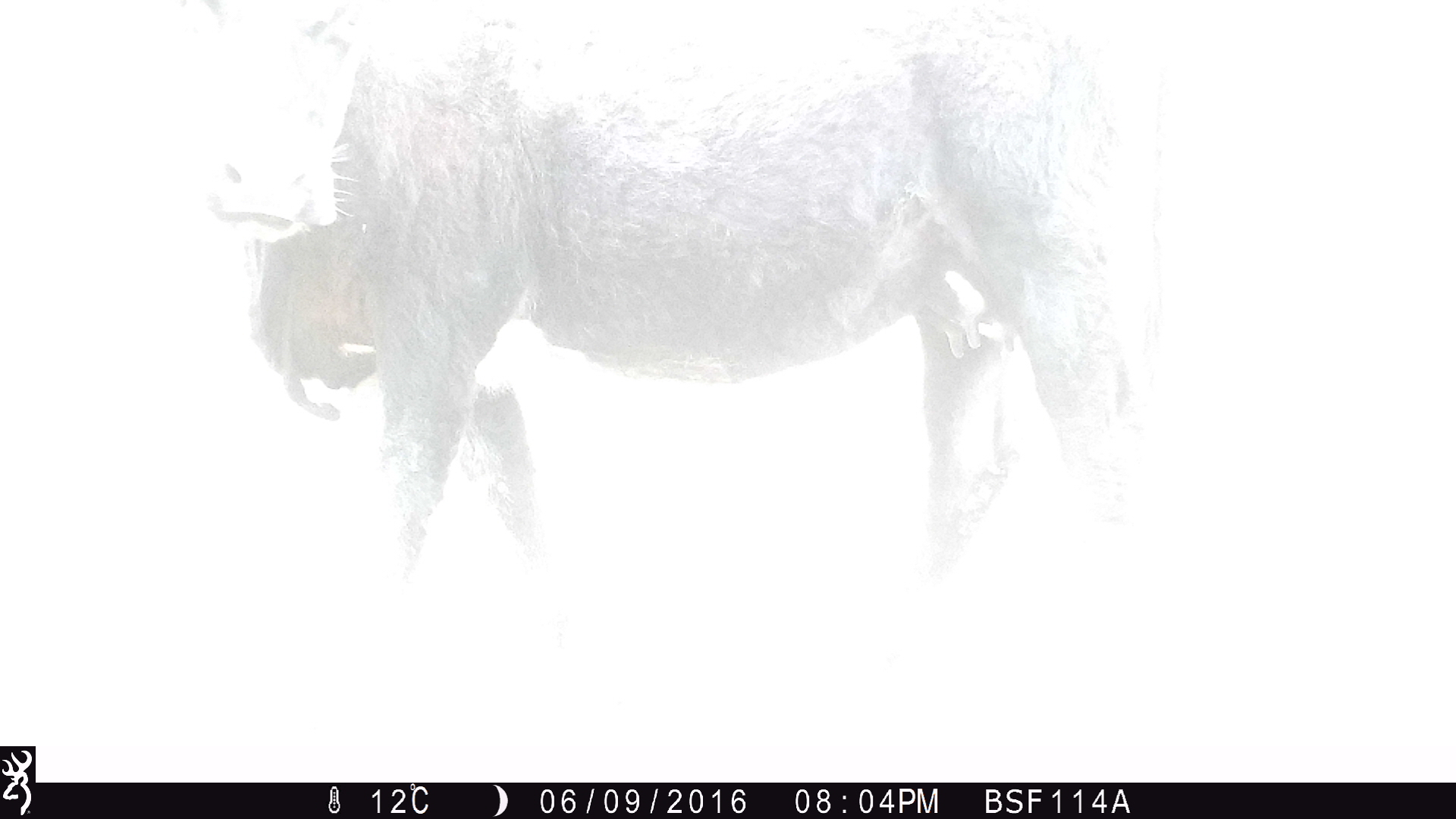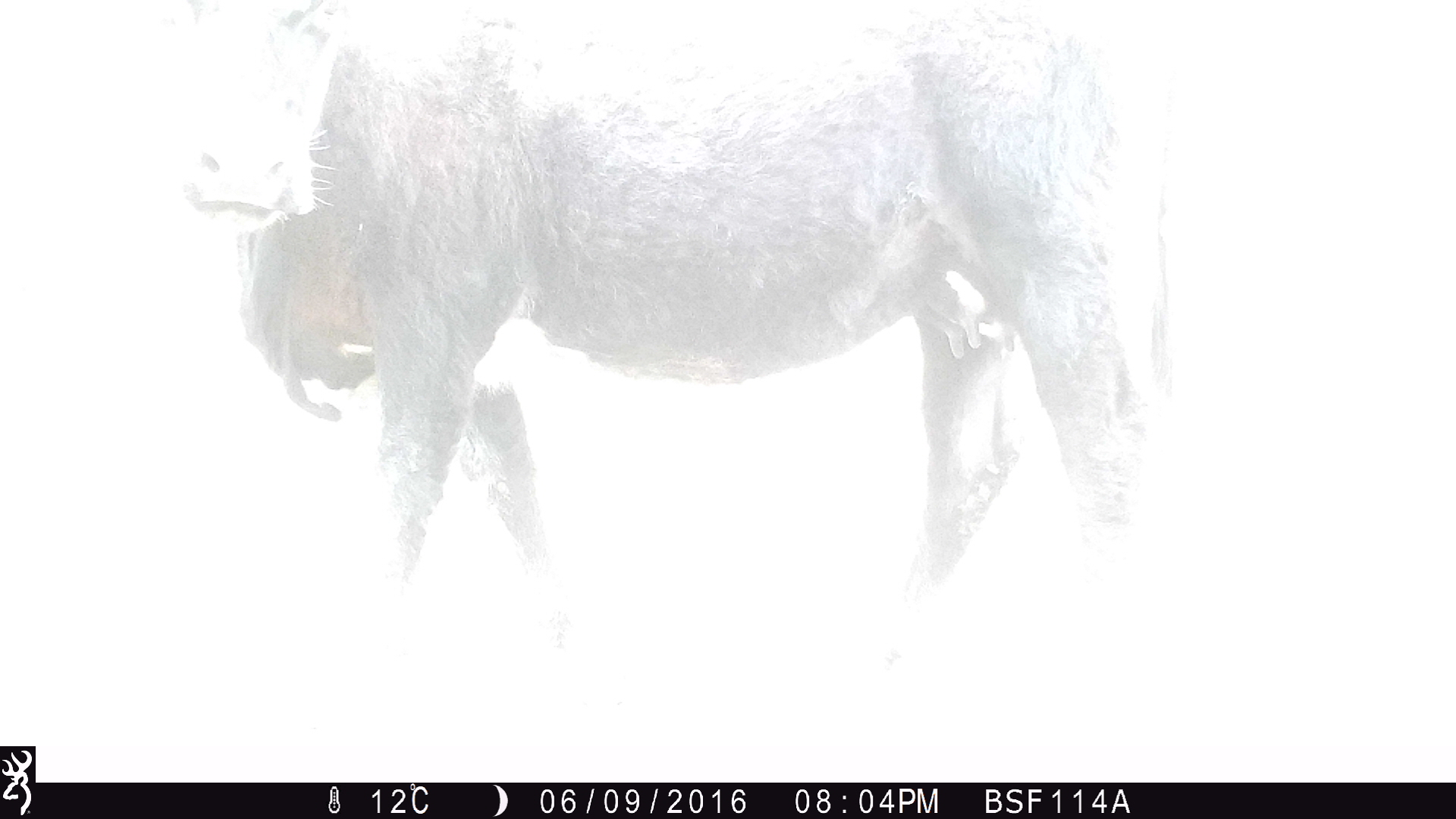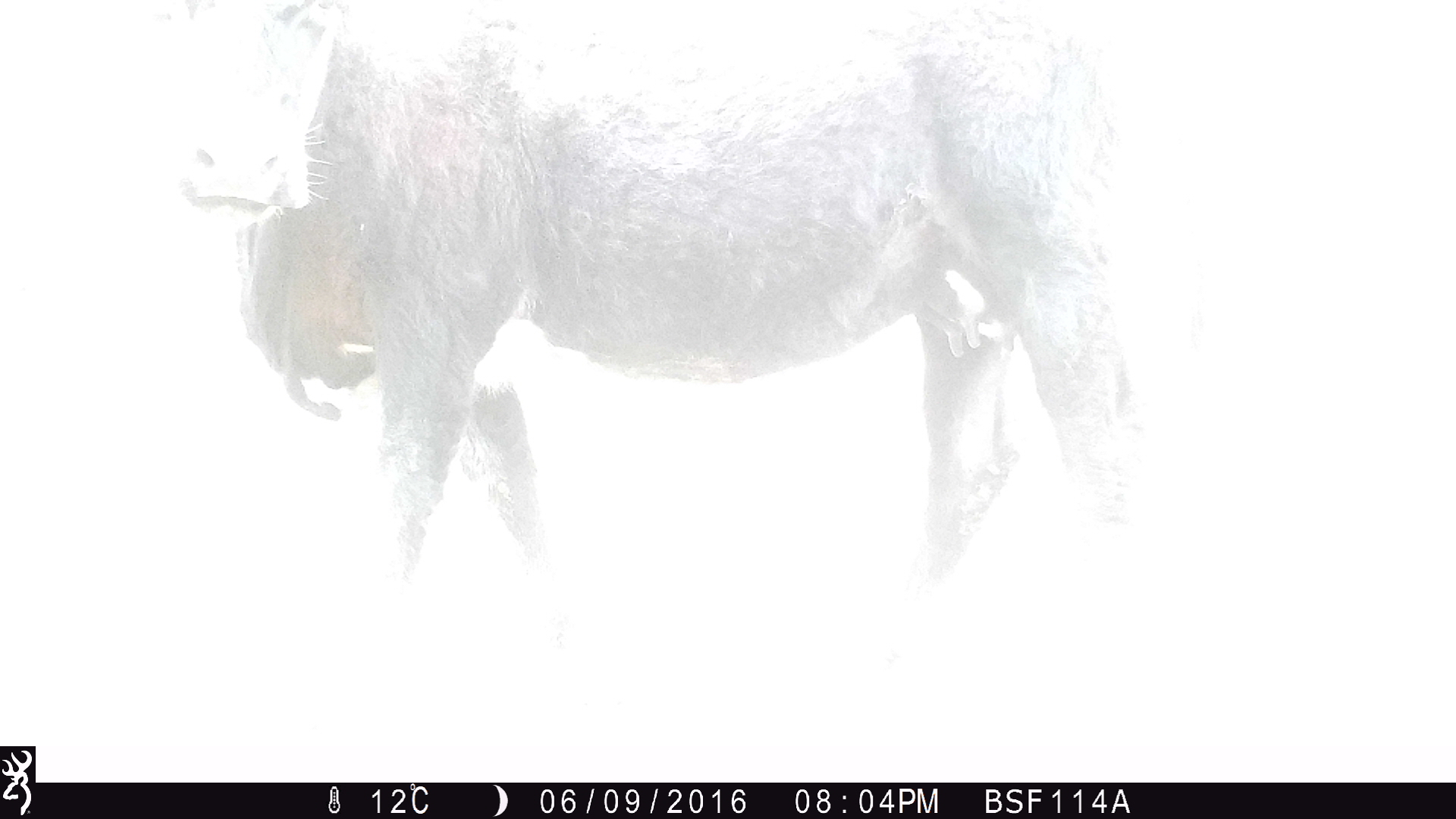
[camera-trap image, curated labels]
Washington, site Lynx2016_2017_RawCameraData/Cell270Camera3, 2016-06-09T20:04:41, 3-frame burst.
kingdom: Animalia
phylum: Chordata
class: Mammalia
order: Artiodactyla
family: Bovidae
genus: Bos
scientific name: Bos taurus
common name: domestic cattle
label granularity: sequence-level